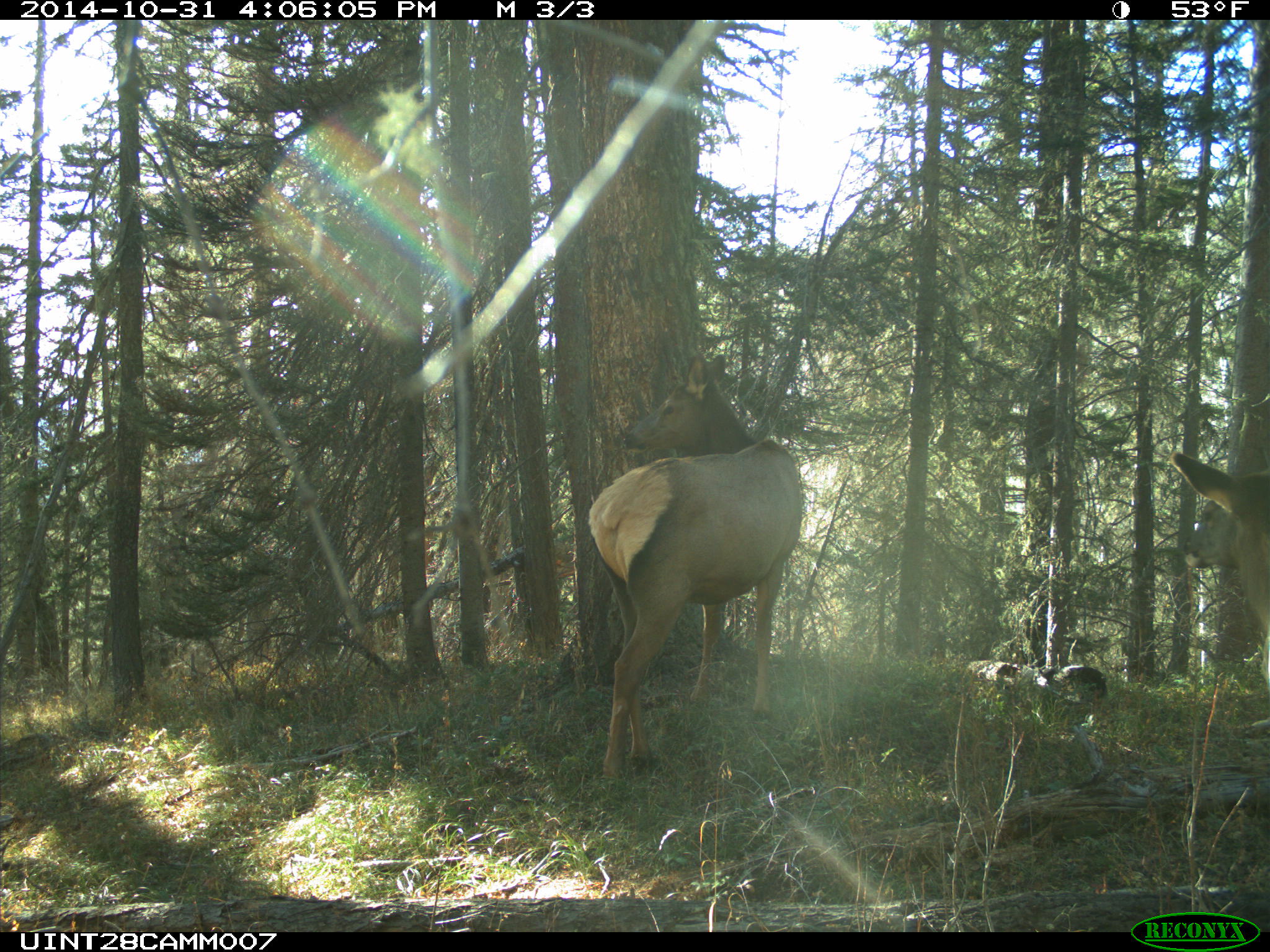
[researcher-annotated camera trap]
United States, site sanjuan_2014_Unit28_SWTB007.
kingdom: Animalia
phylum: Chordata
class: Mammalia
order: Artiodactyla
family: Cervidae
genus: Cervus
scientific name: Cervus elaphus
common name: red deer